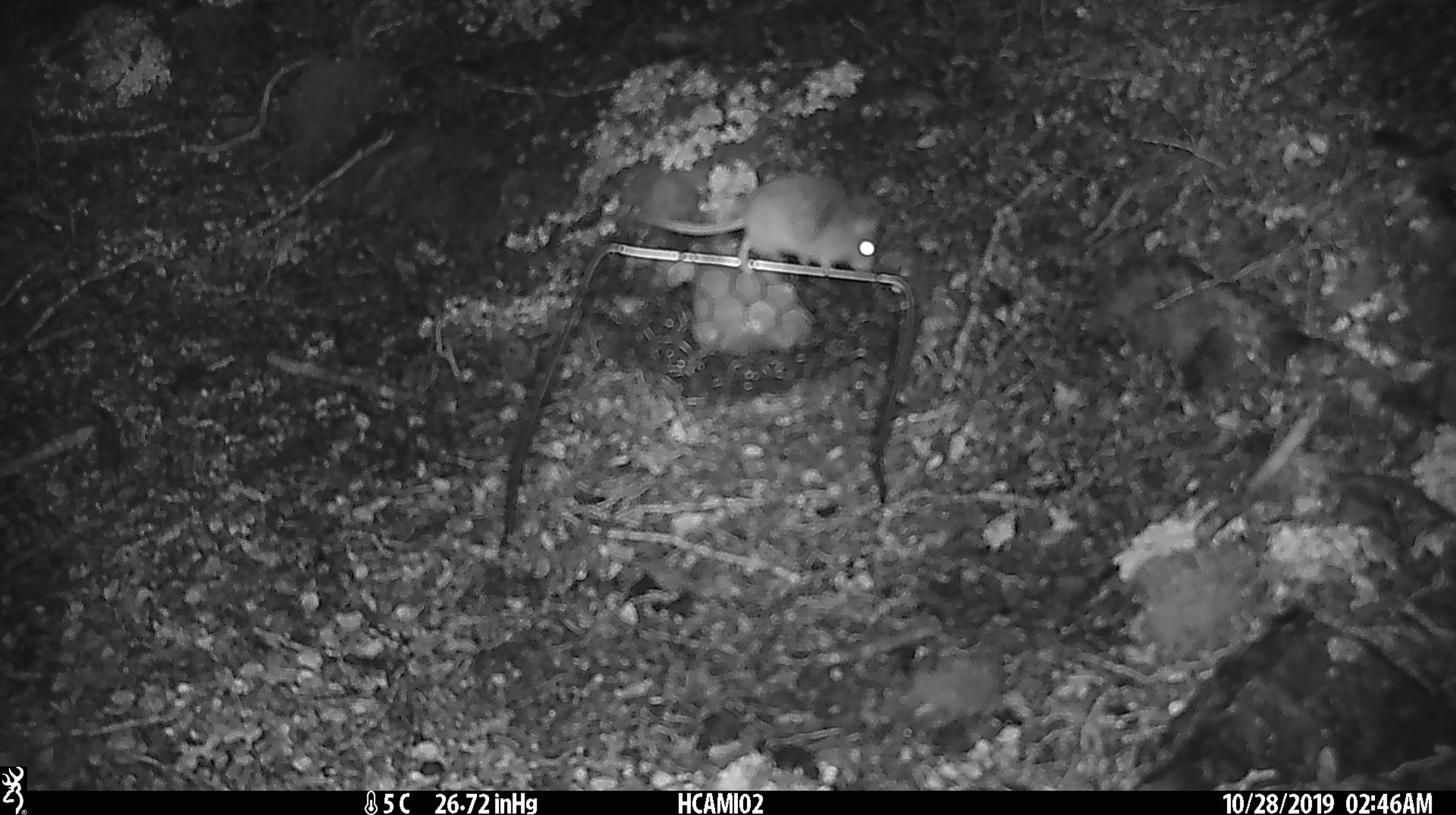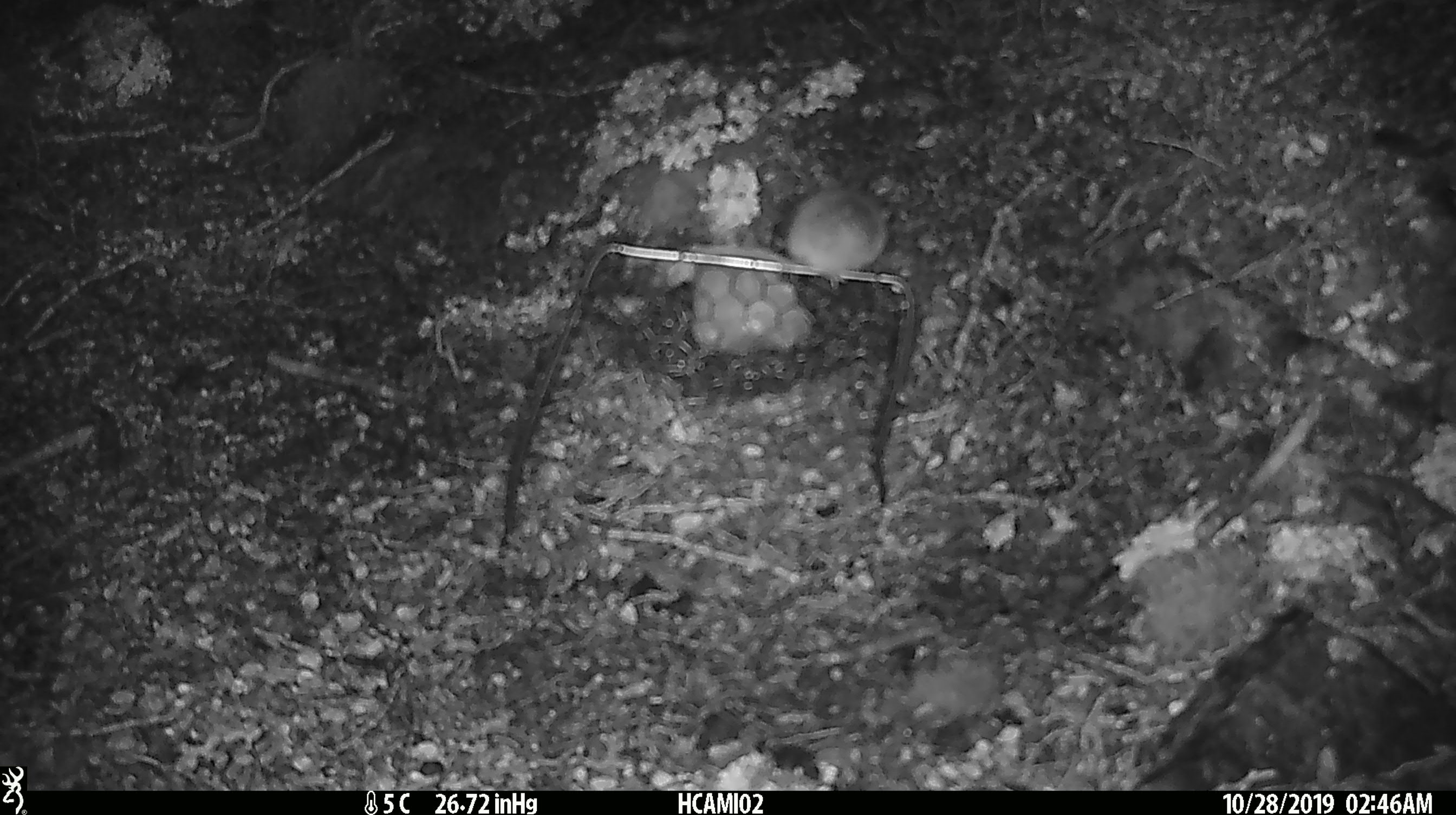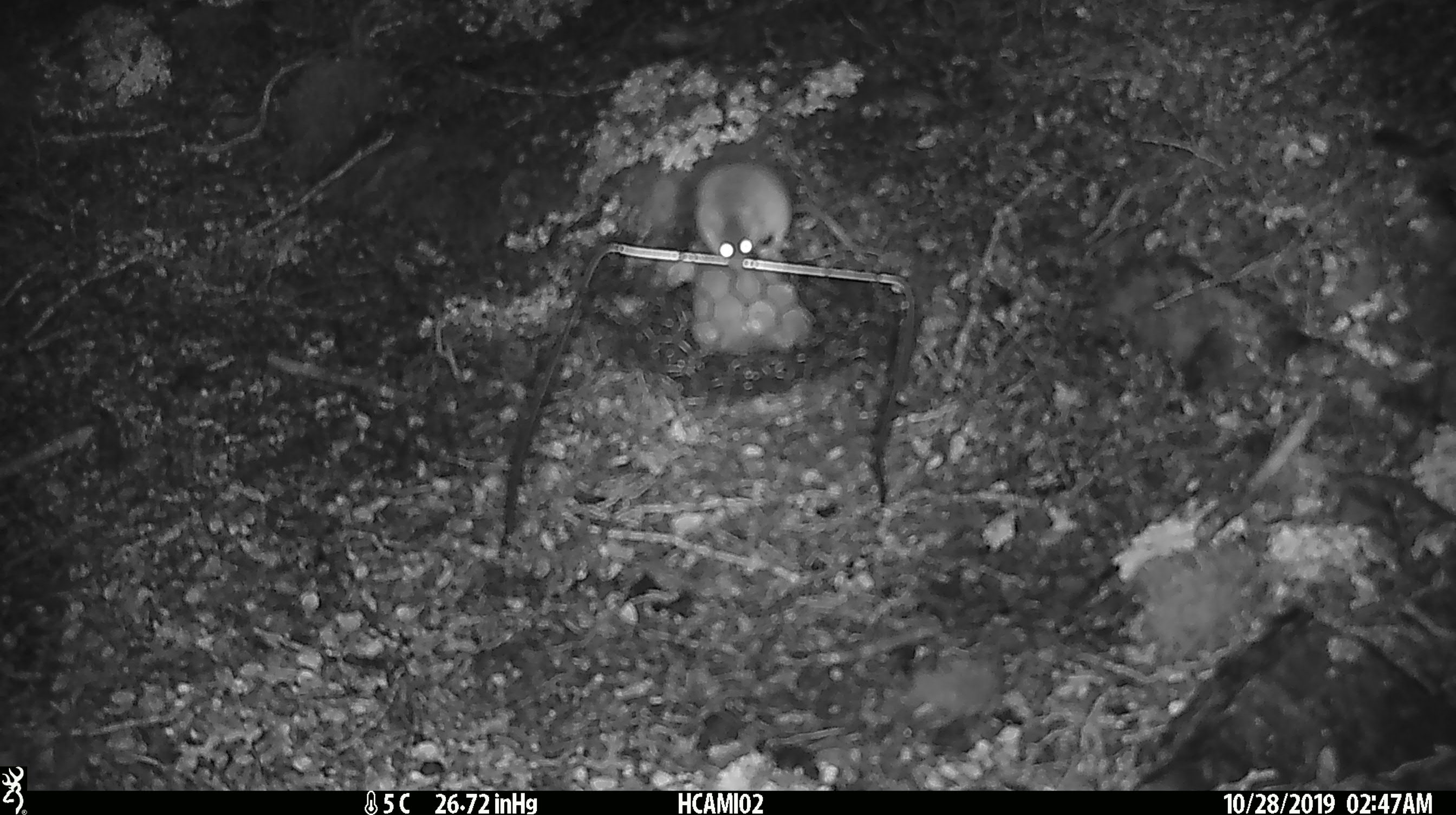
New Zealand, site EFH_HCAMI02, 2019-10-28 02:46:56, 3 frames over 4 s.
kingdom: Animalia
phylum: Chordata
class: Mammalia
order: Rodentia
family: Muridae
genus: Mus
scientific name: Mus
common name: mouse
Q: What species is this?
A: Mouse (Mus).